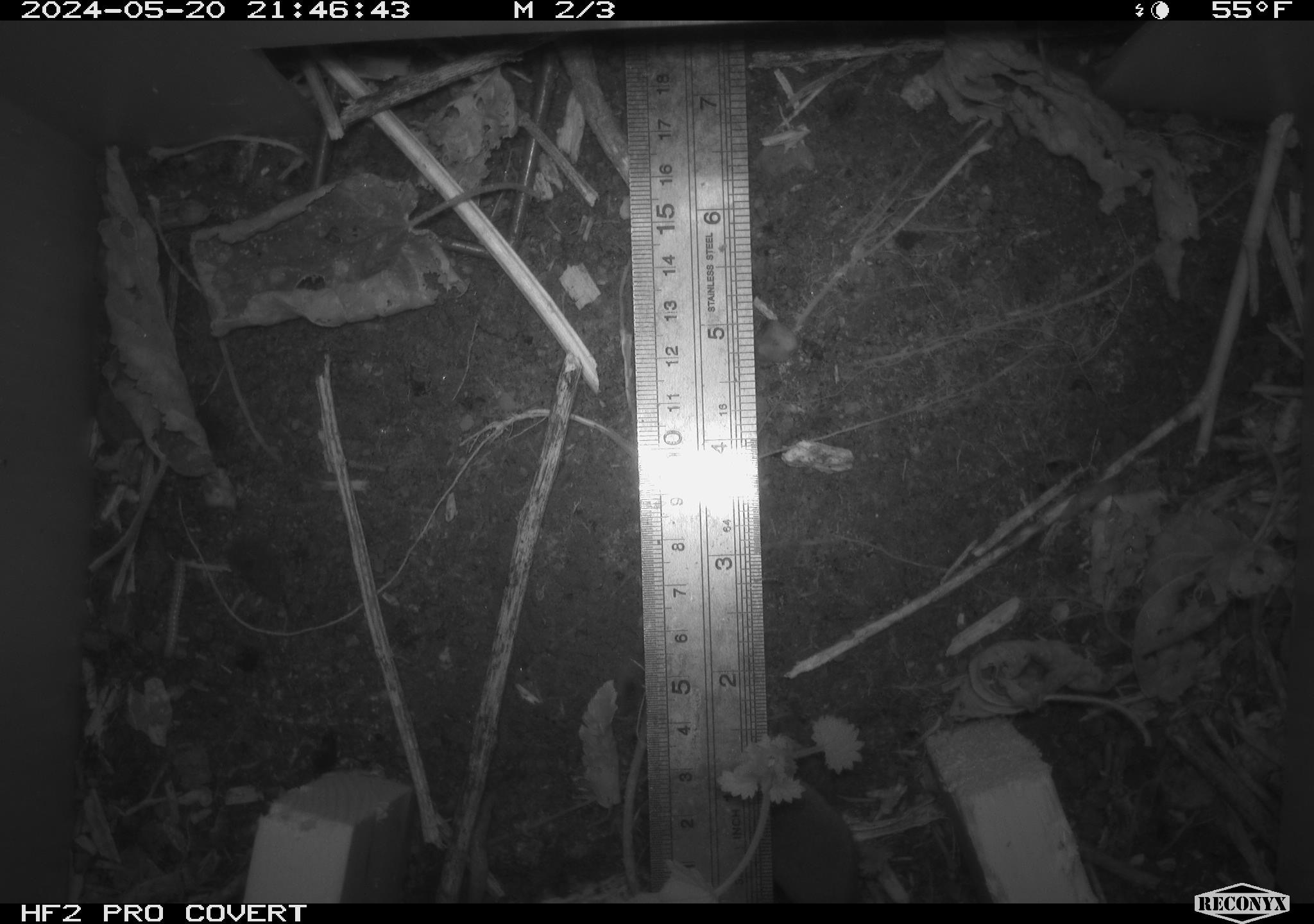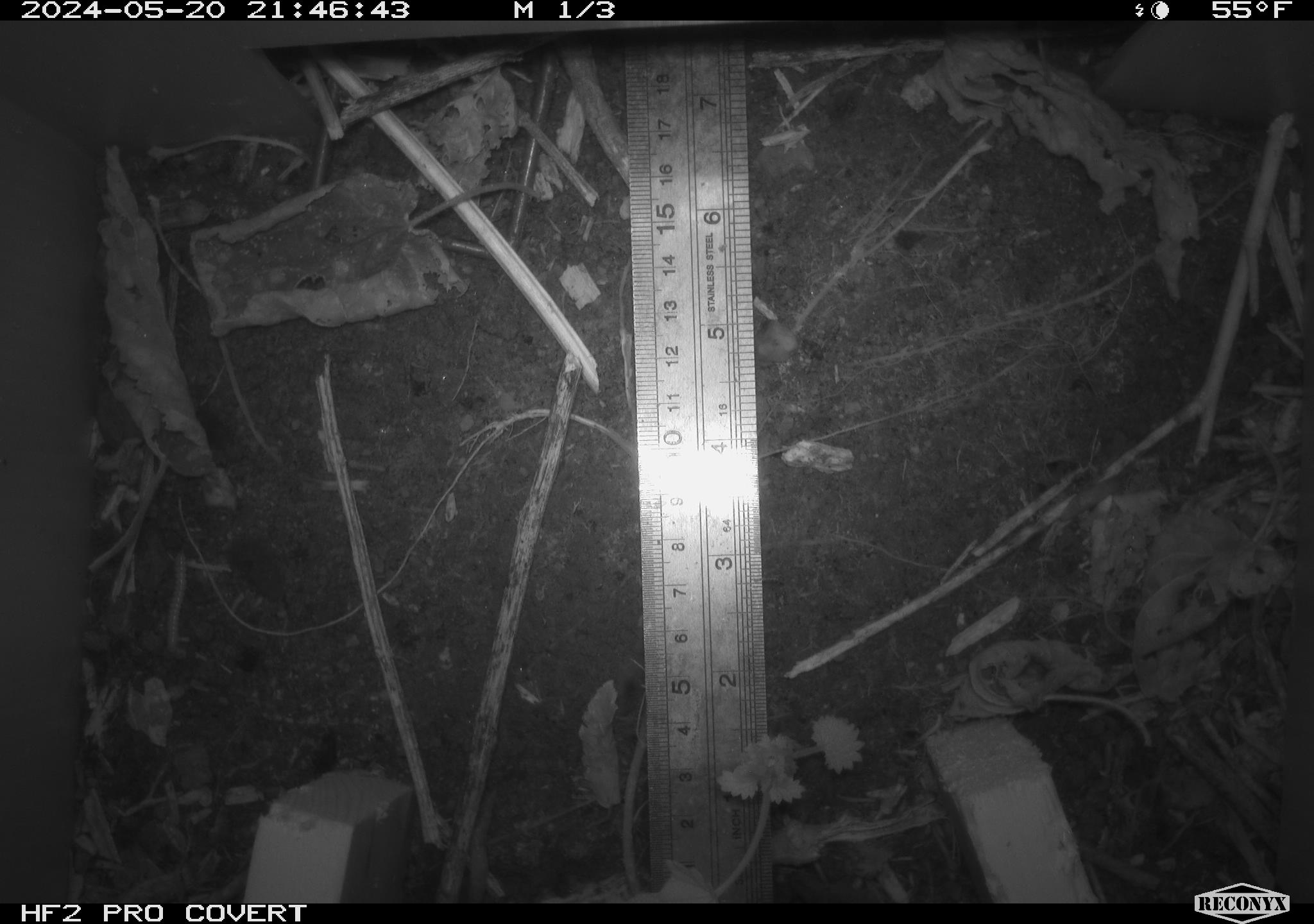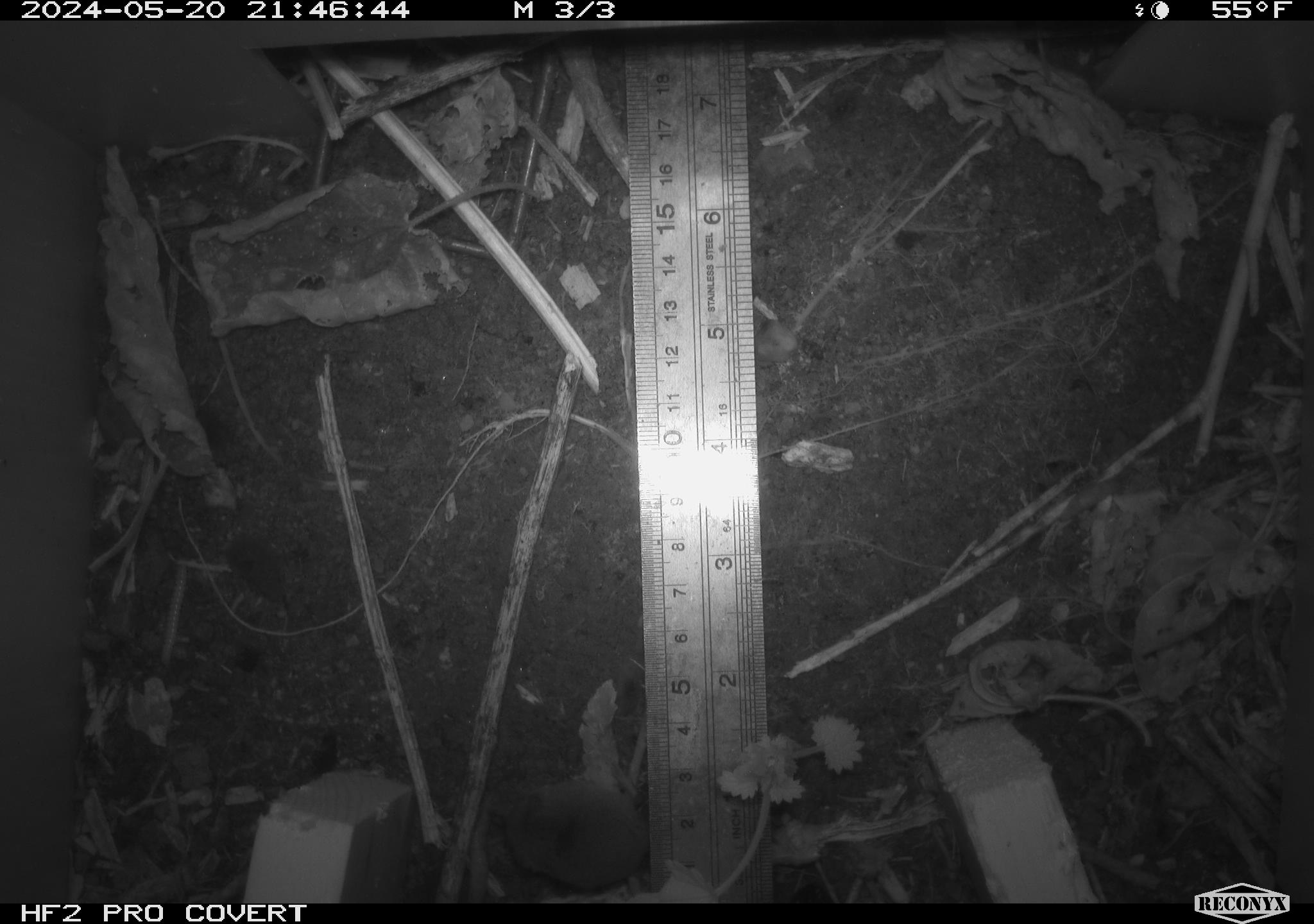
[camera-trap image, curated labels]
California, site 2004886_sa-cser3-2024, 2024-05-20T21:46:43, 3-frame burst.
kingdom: Animalia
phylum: Chordata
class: Mammalia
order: Eulipotyphla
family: Soricidae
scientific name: Soricidae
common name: shrews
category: soricidae family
Soricidae family (shrews) (Soricidae).